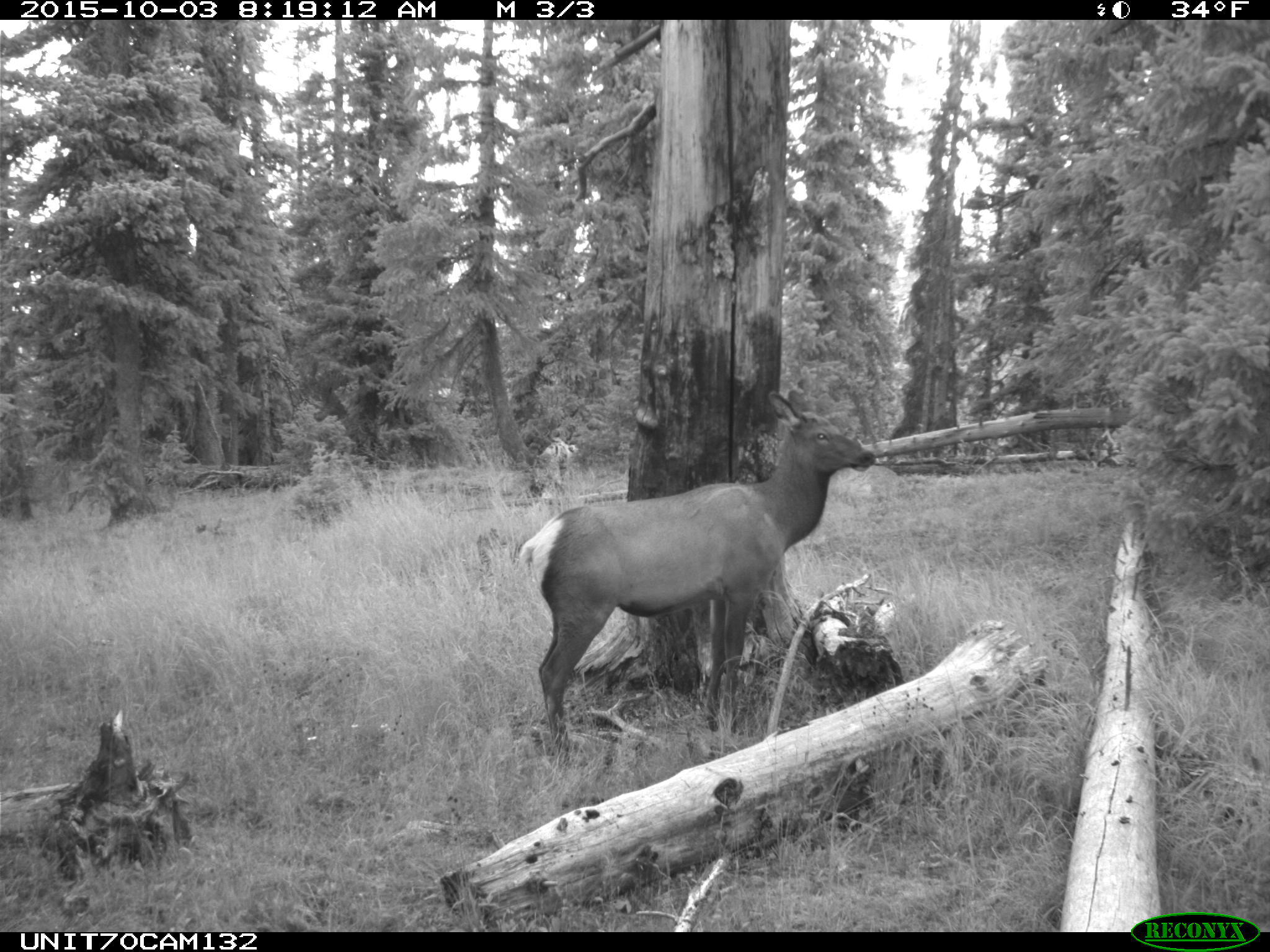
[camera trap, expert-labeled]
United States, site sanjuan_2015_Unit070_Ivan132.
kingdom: Animalia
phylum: Chordata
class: Mammalia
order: Artiodactyla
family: Cervidae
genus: Cervus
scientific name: Cervus elaphus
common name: red deer